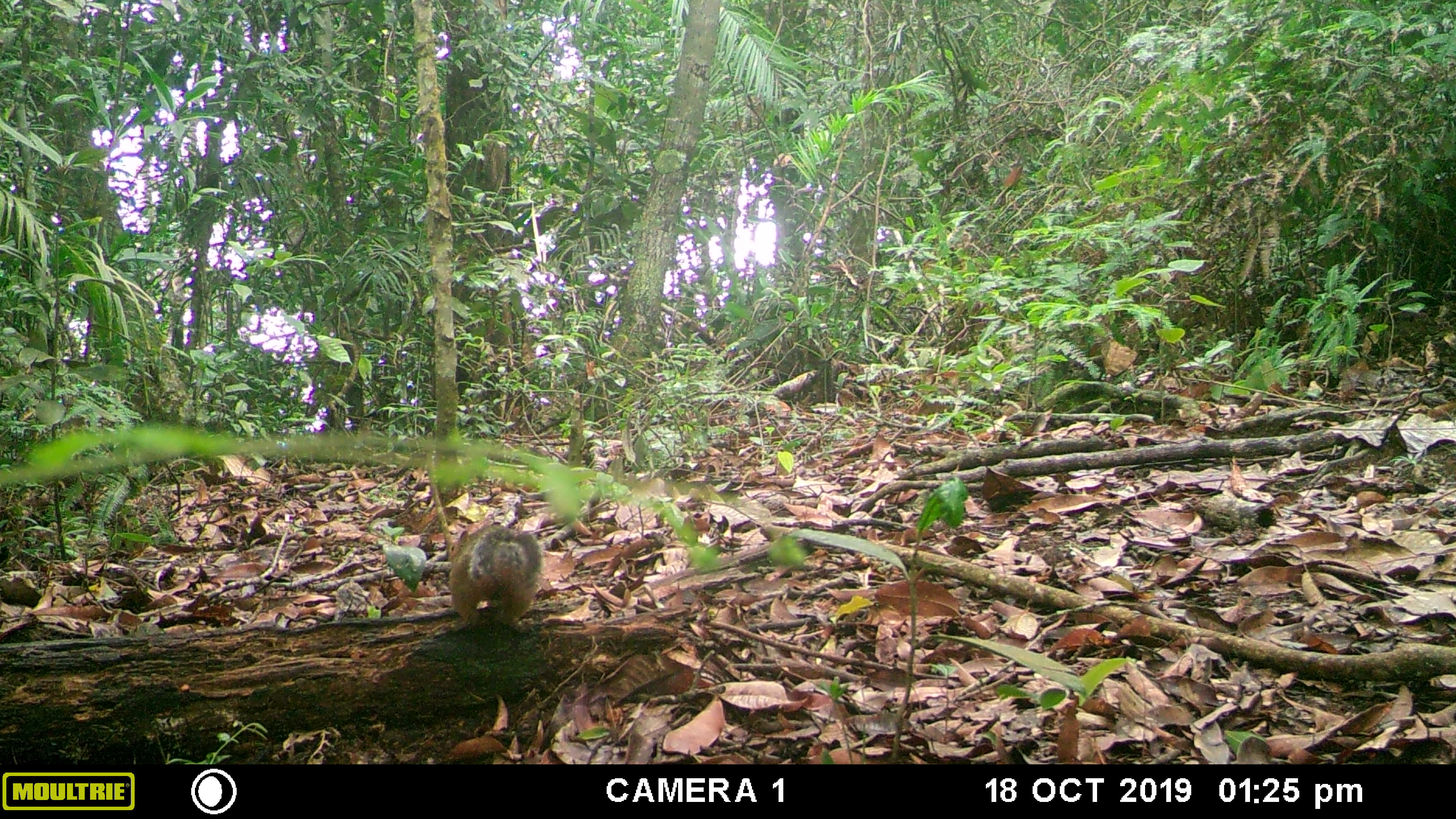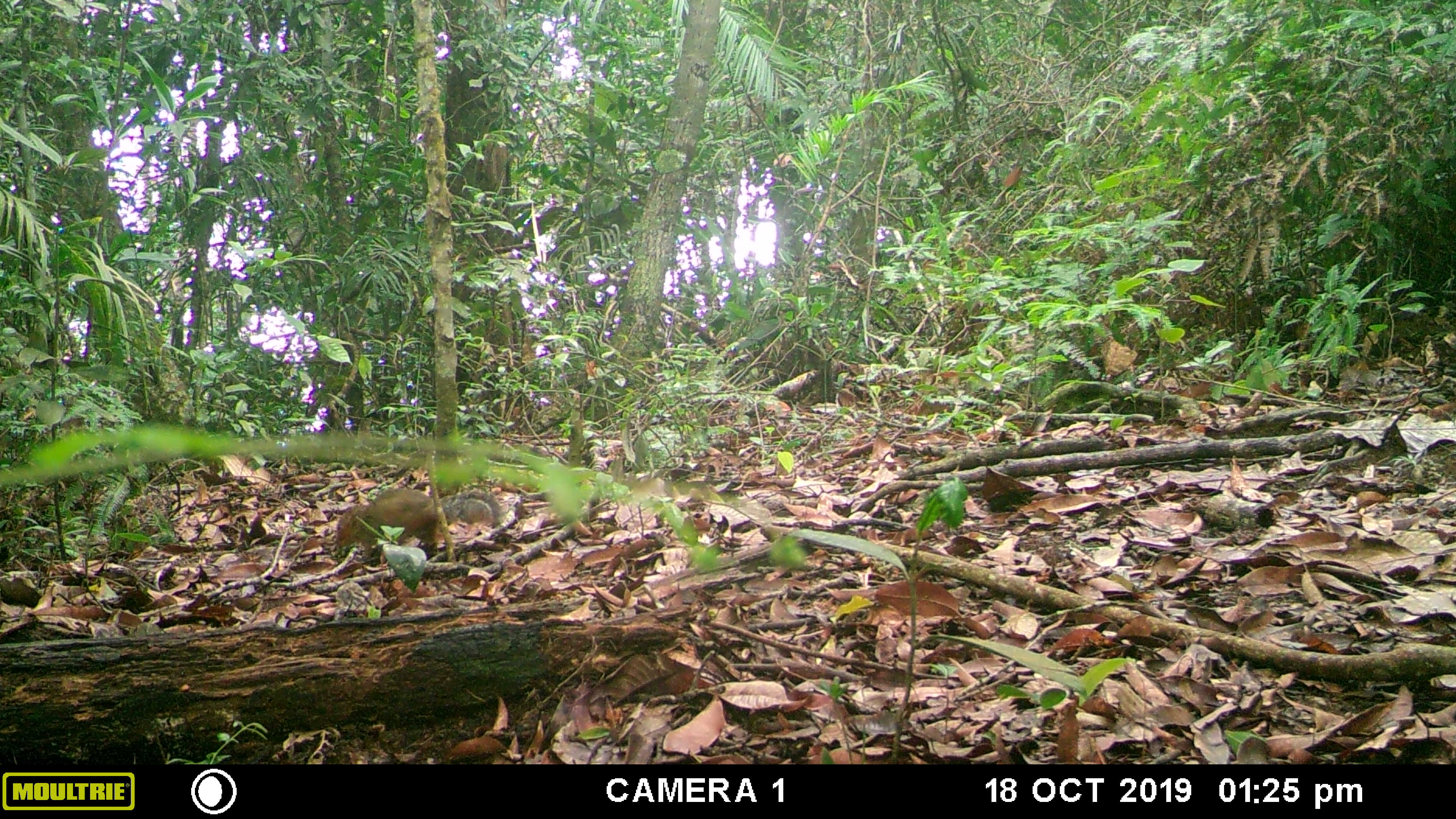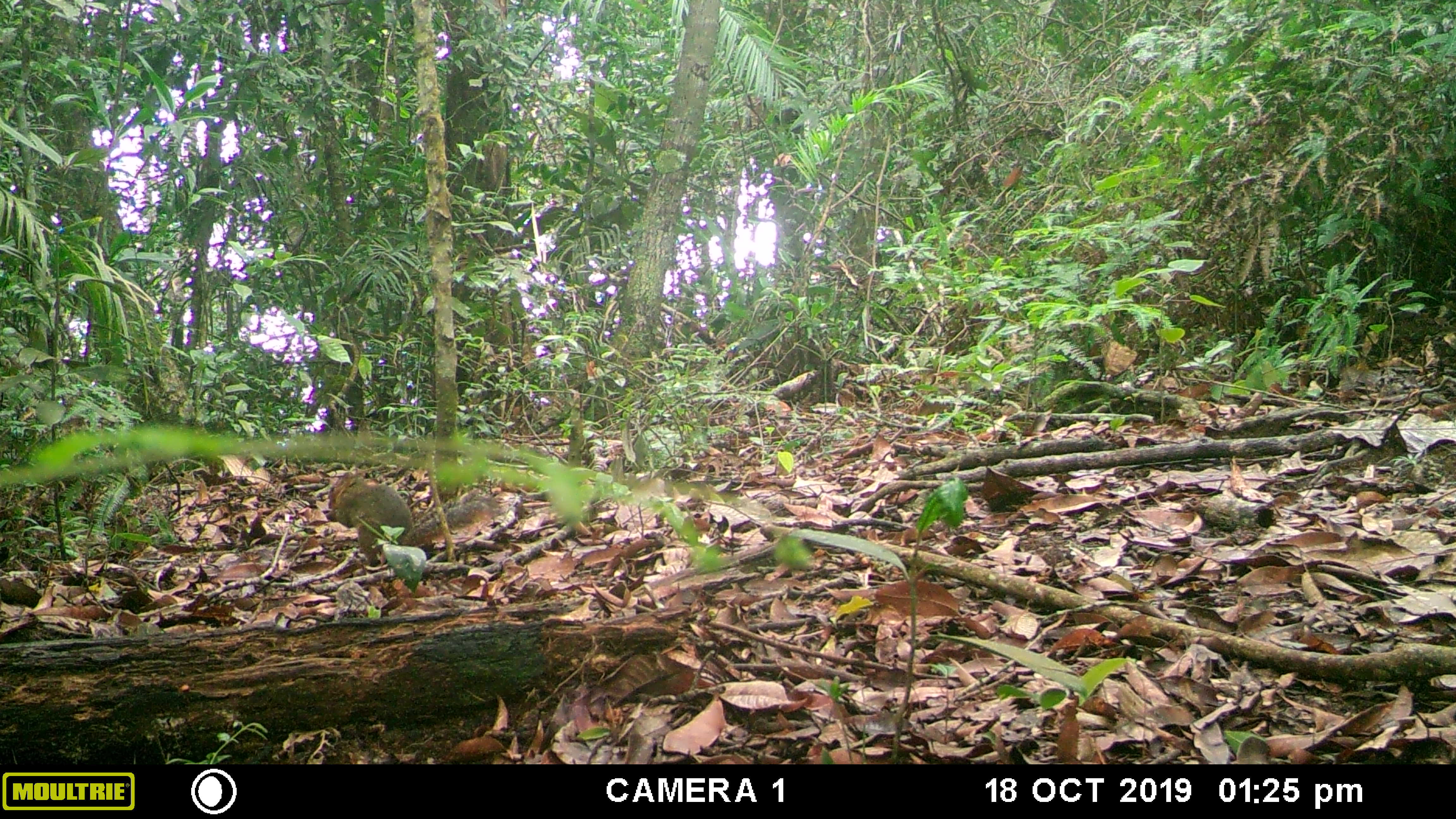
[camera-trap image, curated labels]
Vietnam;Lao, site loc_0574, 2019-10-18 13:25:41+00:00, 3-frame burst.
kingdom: Animalia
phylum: Chordata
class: Mammalia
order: Rodentia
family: Sciuridae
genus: Dremomys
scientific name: Dremomys rufigenis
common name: red-cheeked squirrel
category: red cheeked squirrel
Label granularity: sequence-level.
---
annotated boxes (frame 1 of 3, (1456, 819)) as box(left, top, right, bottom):
red cheeked squirrel: box(447, 522, 545, 626)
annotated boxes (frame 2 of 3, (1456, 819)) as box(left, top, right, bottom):
red cheeked squirrel: box(333, 487, 502, 558)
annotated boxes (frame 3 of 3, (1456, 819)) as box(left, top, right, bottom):
red cheeked squirrel: box(324, 467, 501, 567)